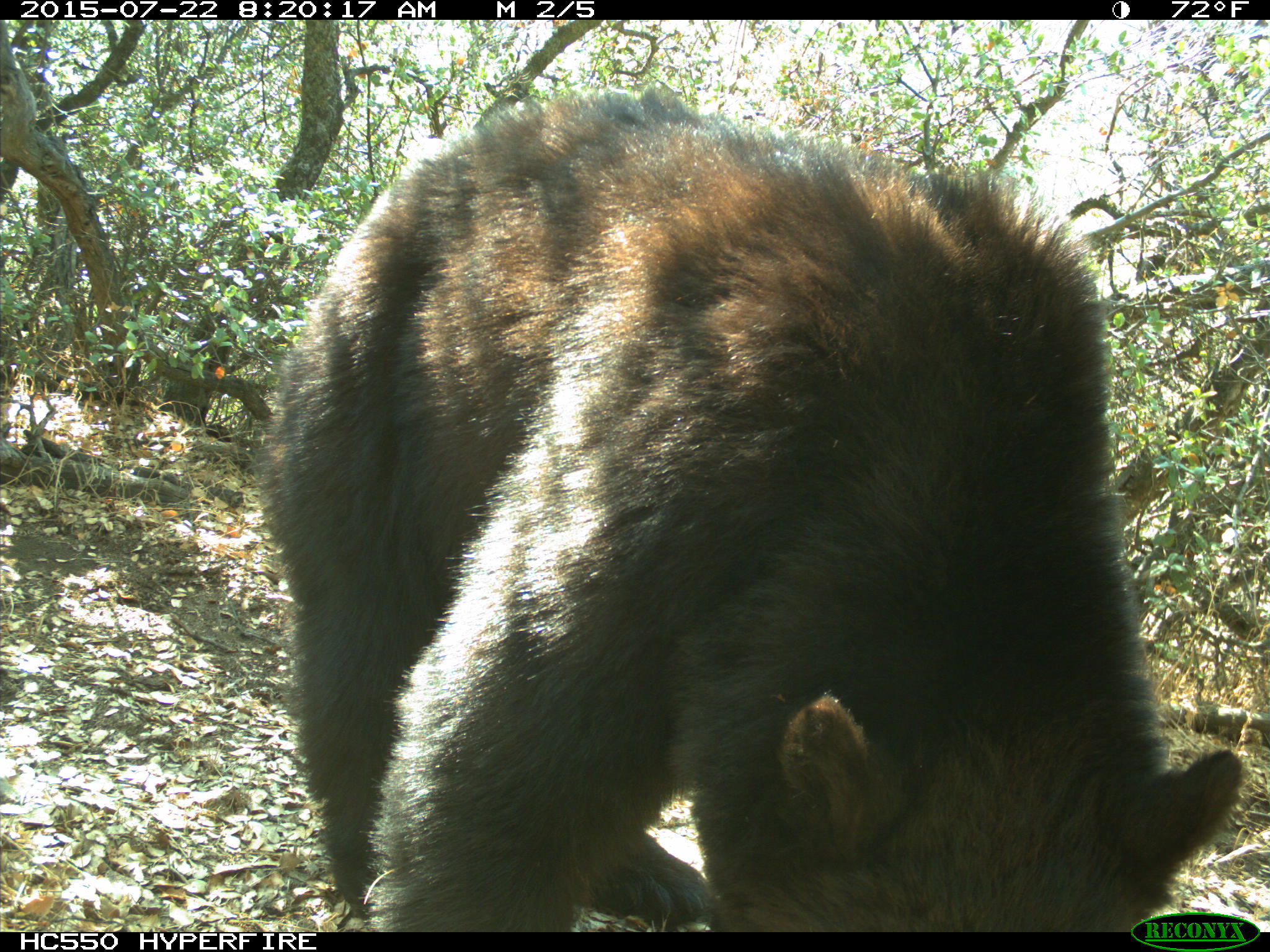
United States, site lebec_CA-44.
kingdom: Animalia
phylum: Chordata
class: Mammalia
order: Carnivora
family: Ursidae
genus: Ursus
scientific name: Ursus americanus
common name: american black bear